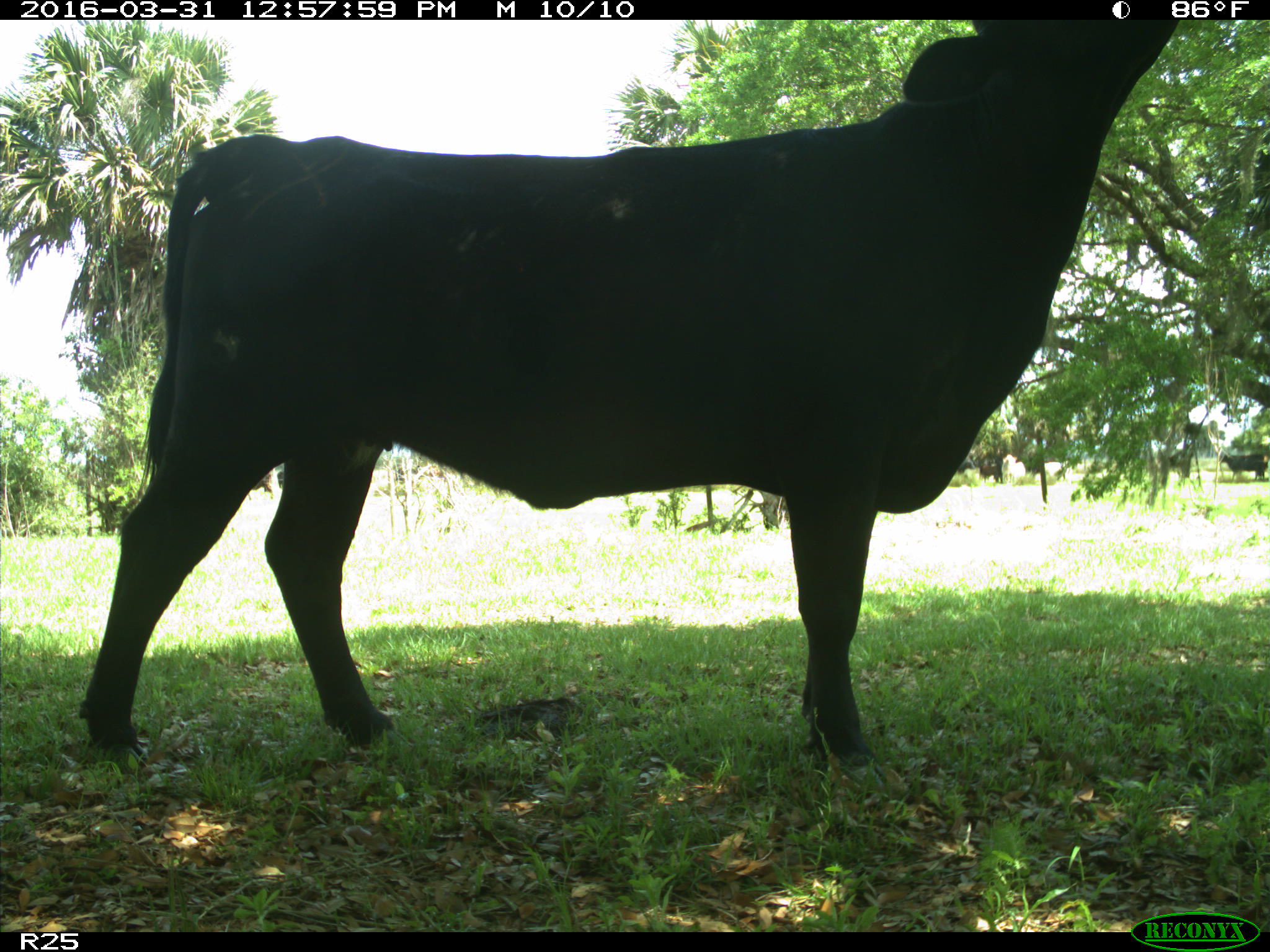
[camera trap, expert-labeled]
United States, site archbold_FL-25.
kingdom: Animalia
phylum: Chordata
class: Mammalia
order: Artiodactyla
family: Bovidae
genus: Bos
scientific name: Bos taurus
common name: domestic cow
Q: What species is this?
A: Bos taurus (domestic cow).